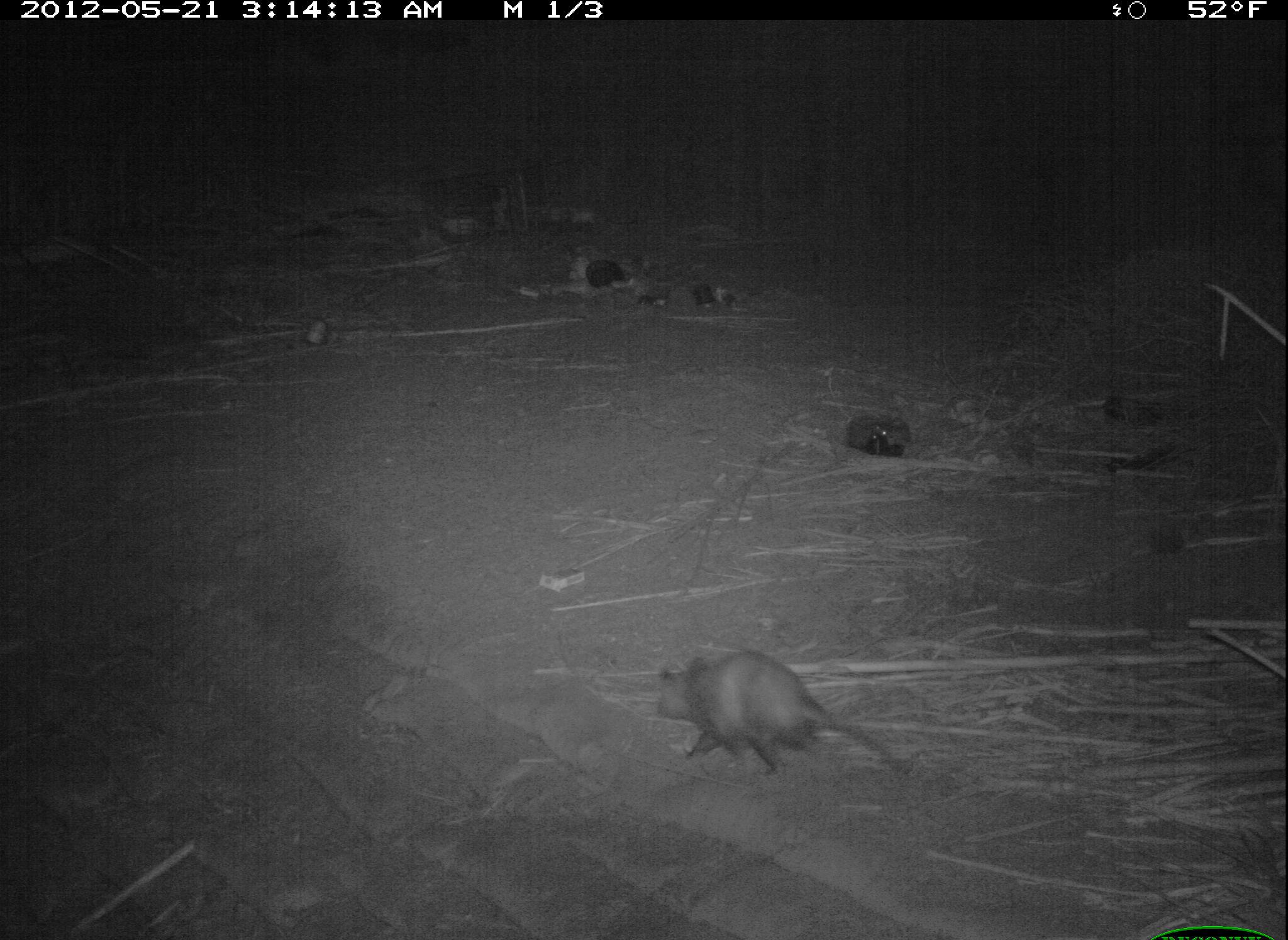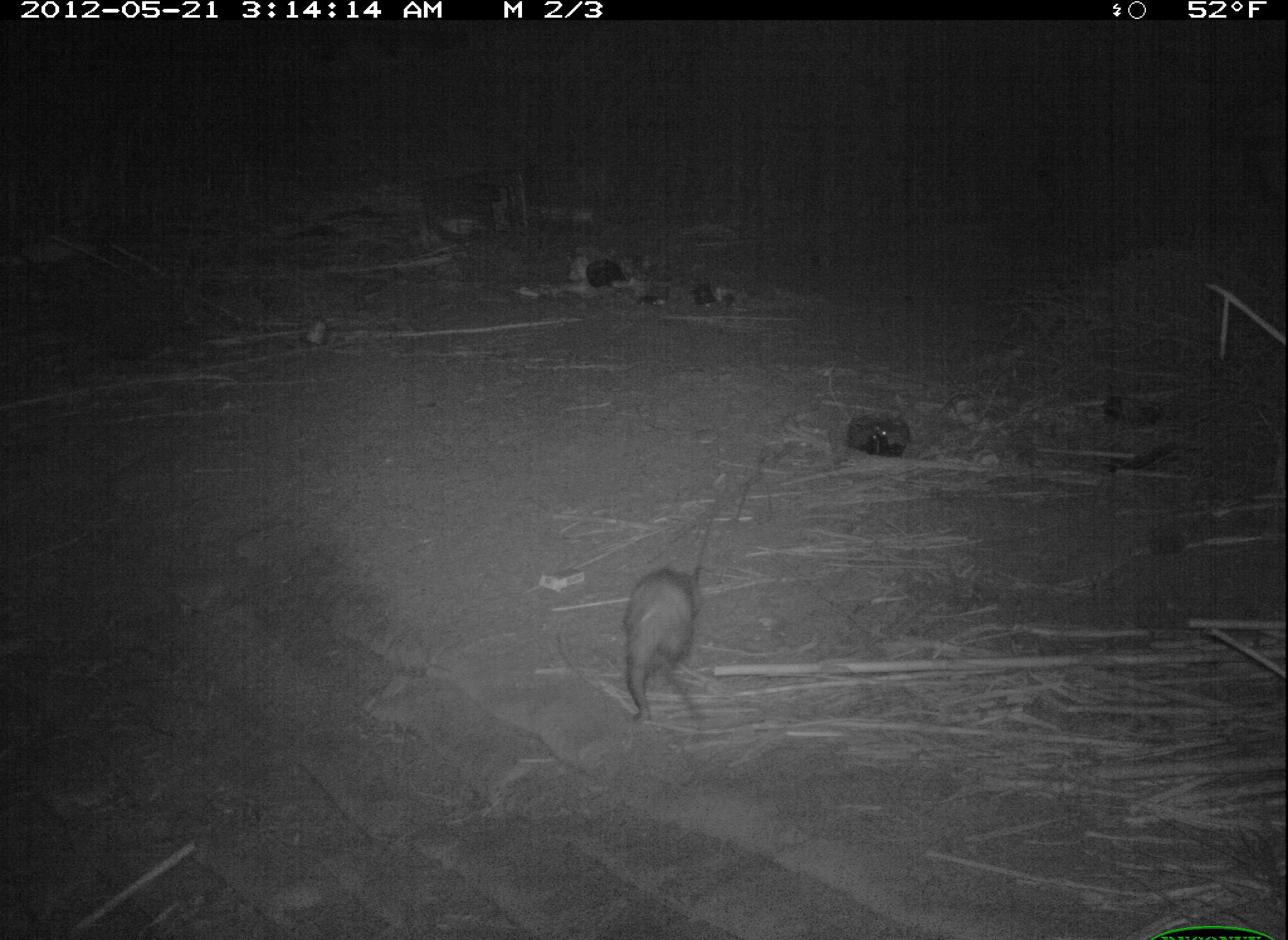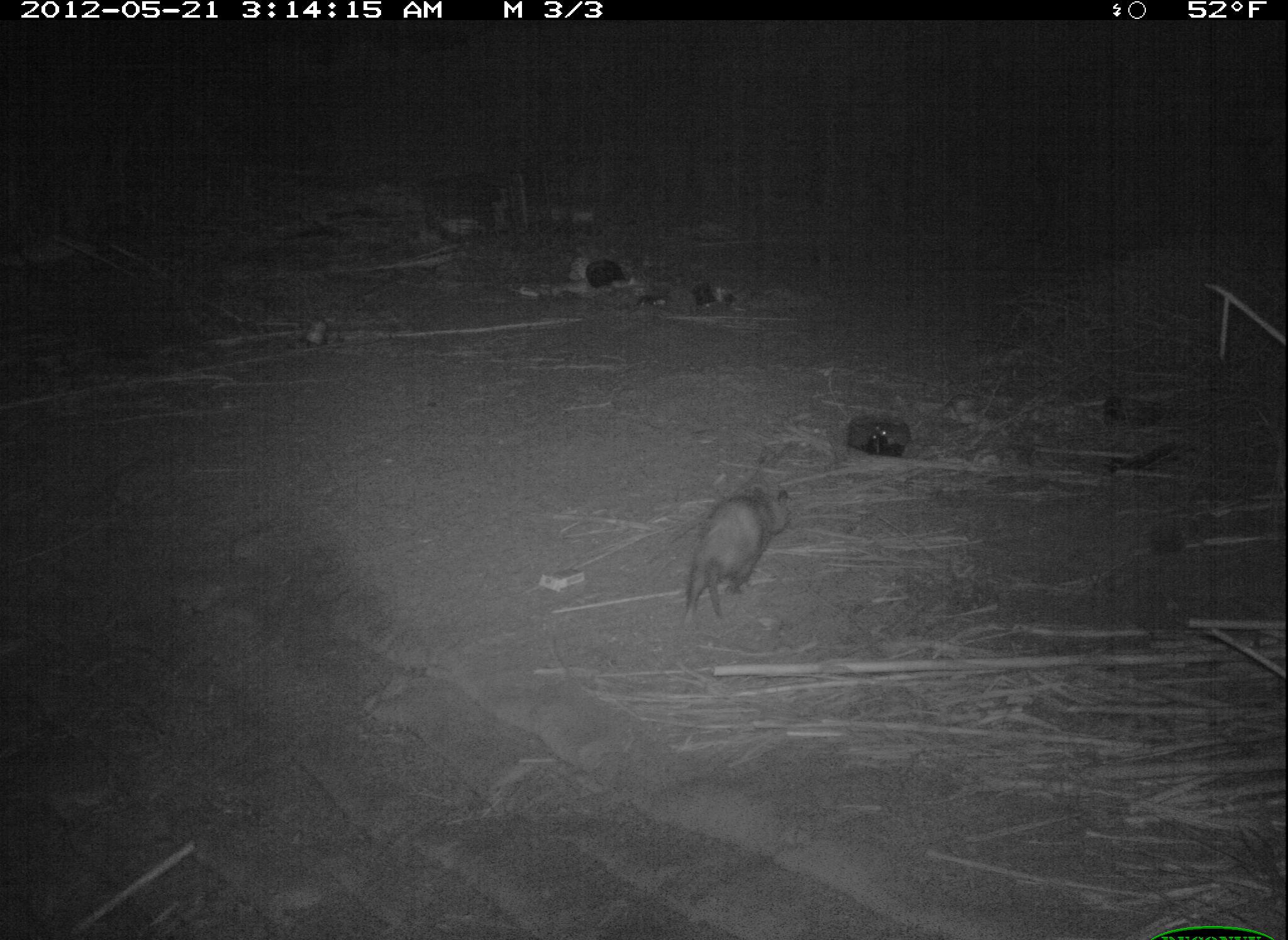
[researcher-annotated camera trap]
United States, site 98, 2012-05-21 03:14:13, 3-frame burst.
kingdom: Animalia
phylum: Chordata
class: Mammalia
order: Didelphimorphia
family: Didelphidae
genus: Didelphis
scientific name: Didelphis virginiana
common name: virginia opossum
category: opossum